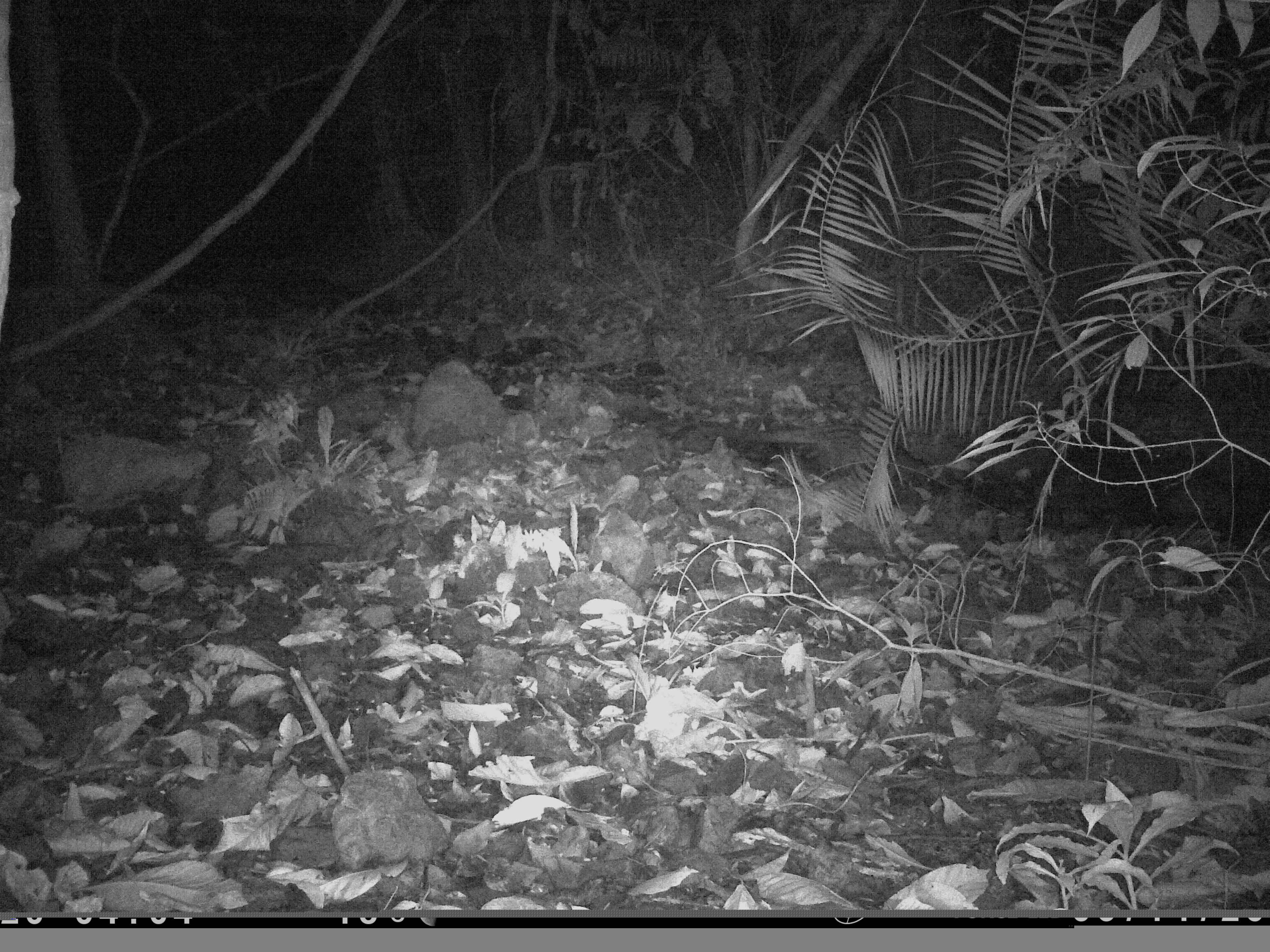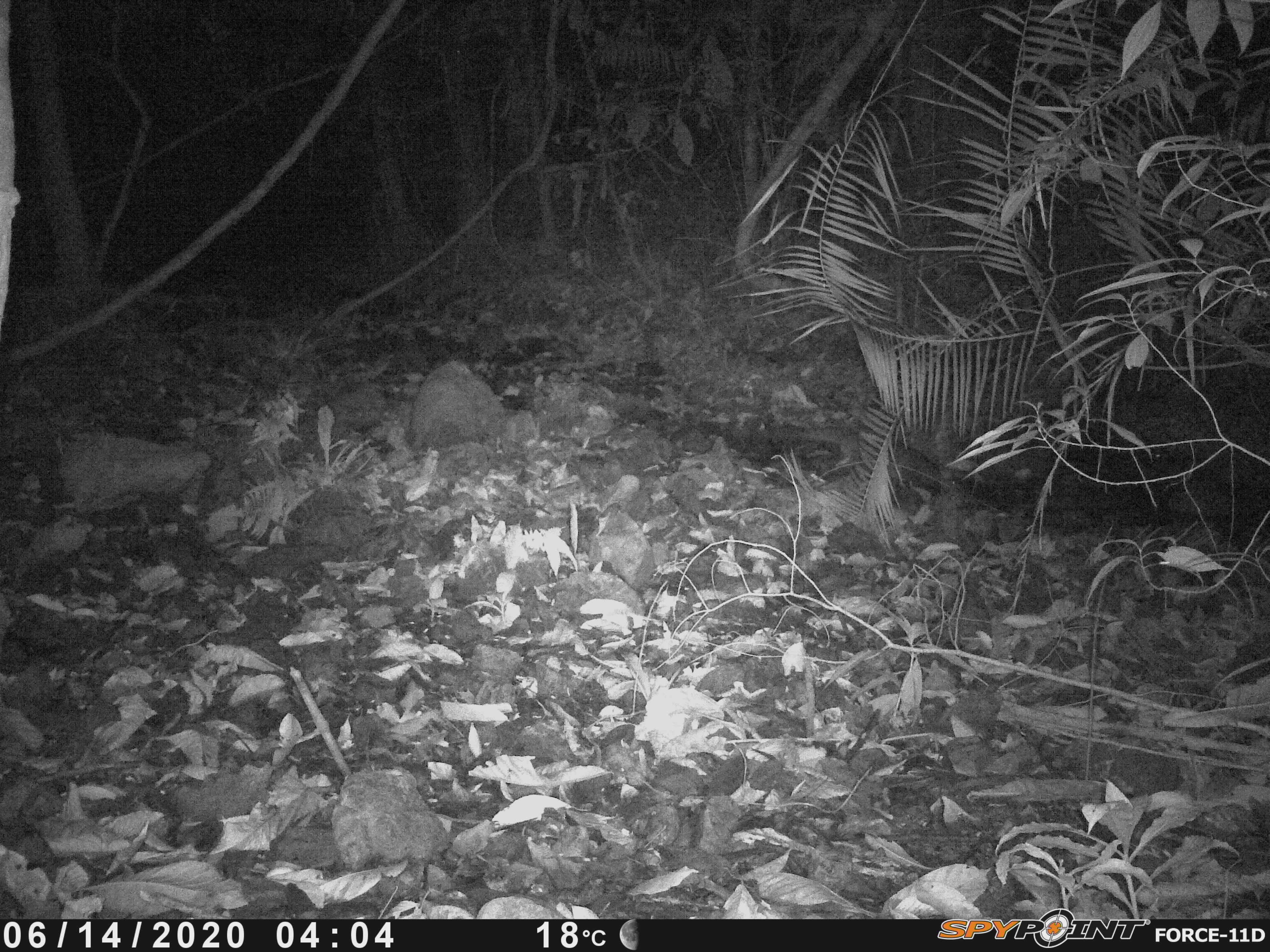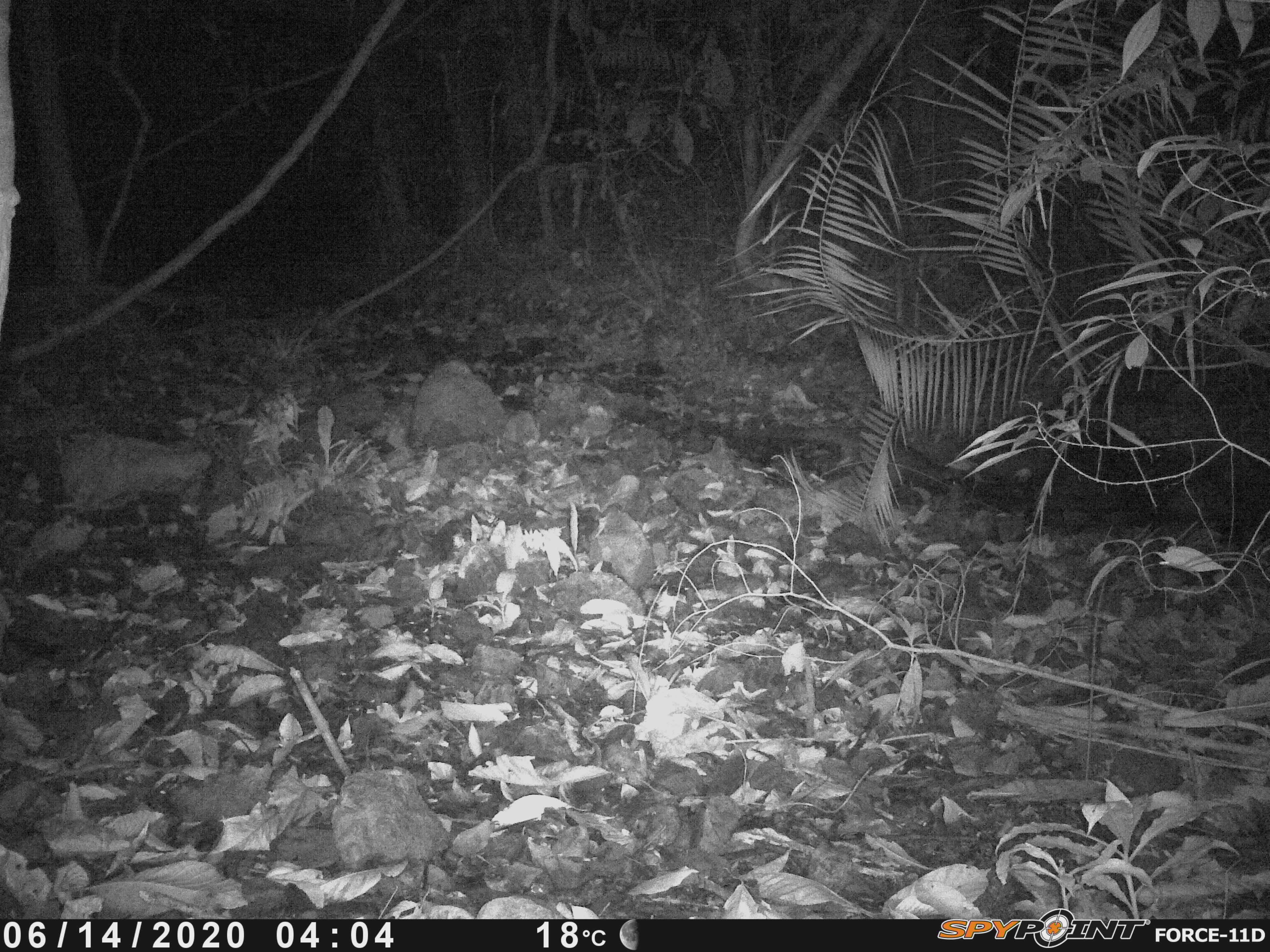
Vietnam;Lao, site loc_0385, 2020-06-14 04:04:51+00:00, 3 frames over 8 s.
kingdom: Animalia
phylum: Chordata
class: Mammalia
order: Carnivora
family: Viverridae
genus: Paradoxurus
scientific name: Paradoxurus hermaphroditus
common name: common palm civet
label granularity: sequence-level